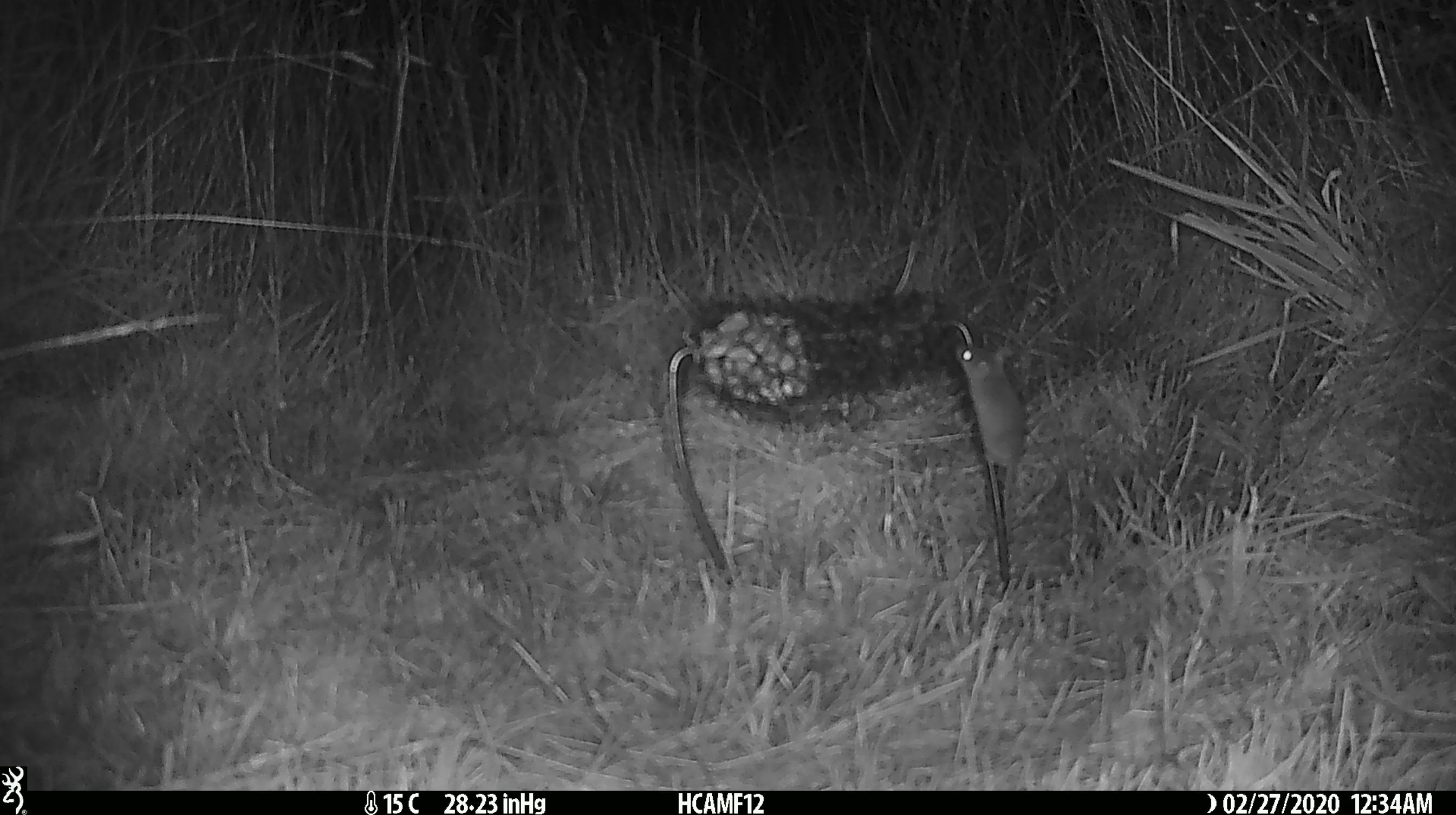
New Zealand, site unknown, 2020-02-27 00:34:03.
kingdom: Animalia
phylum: Chordata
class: Mammalia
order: Rodentia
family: Muridae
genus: Mus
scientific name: Mus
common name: mouse